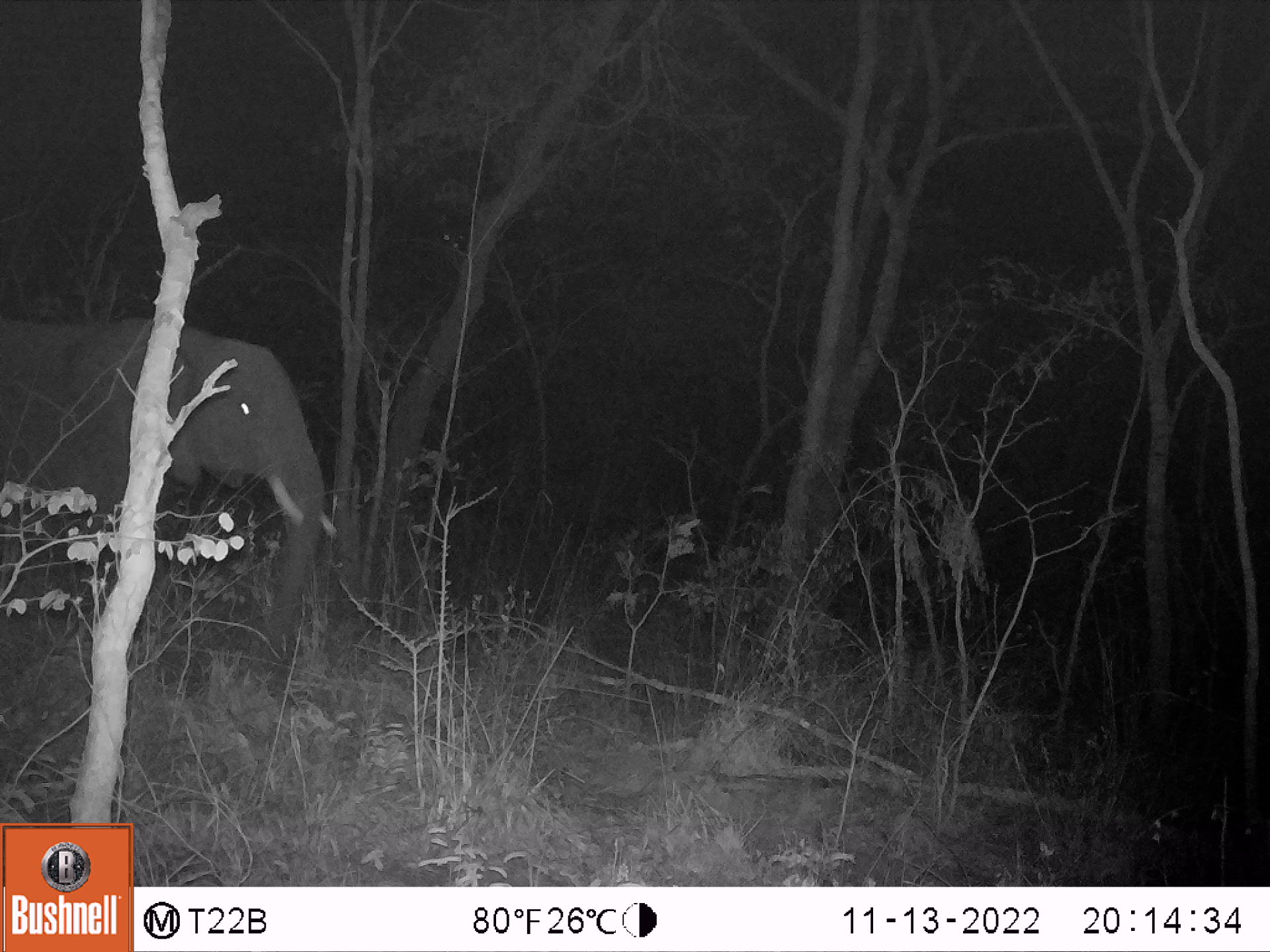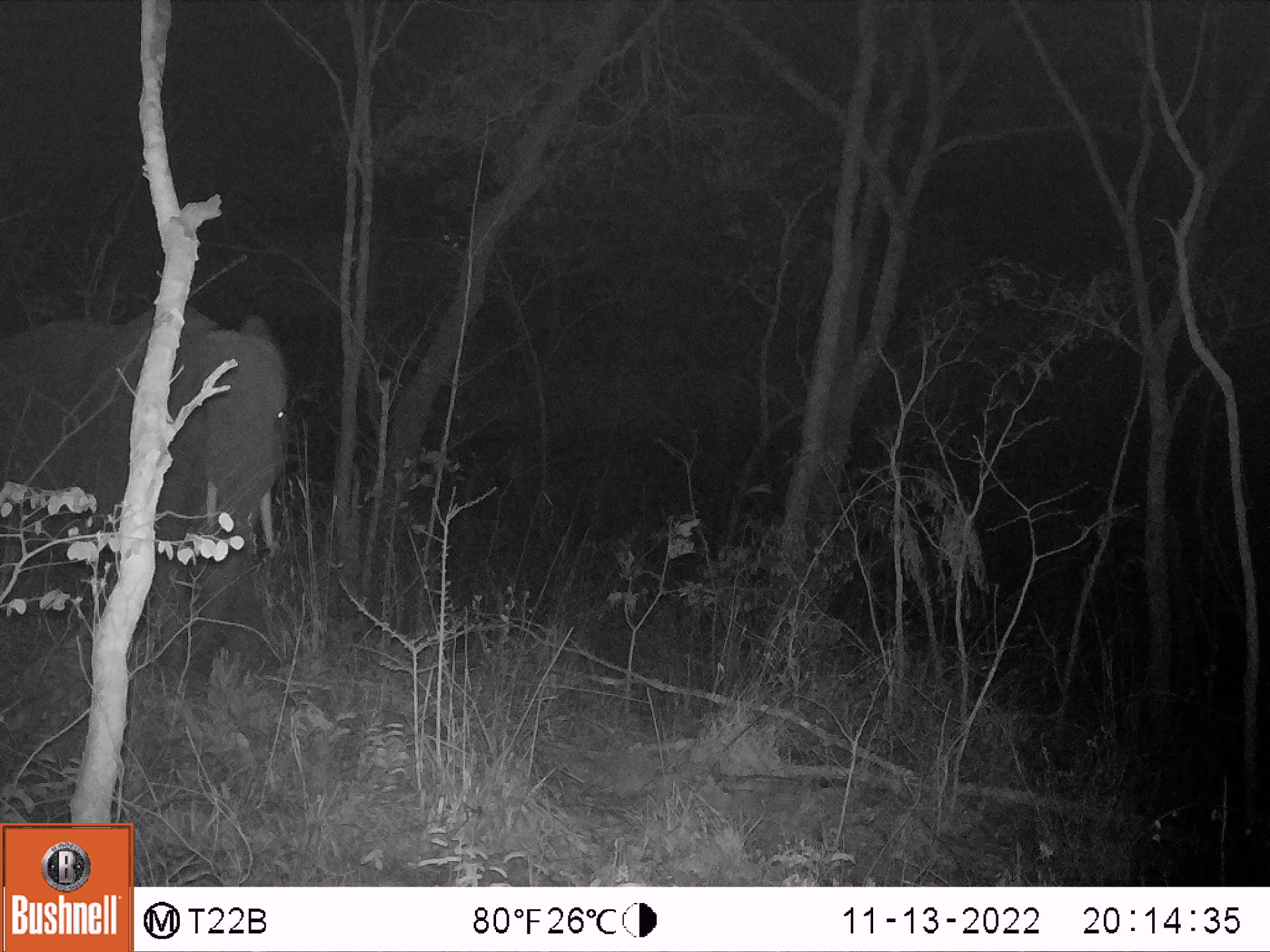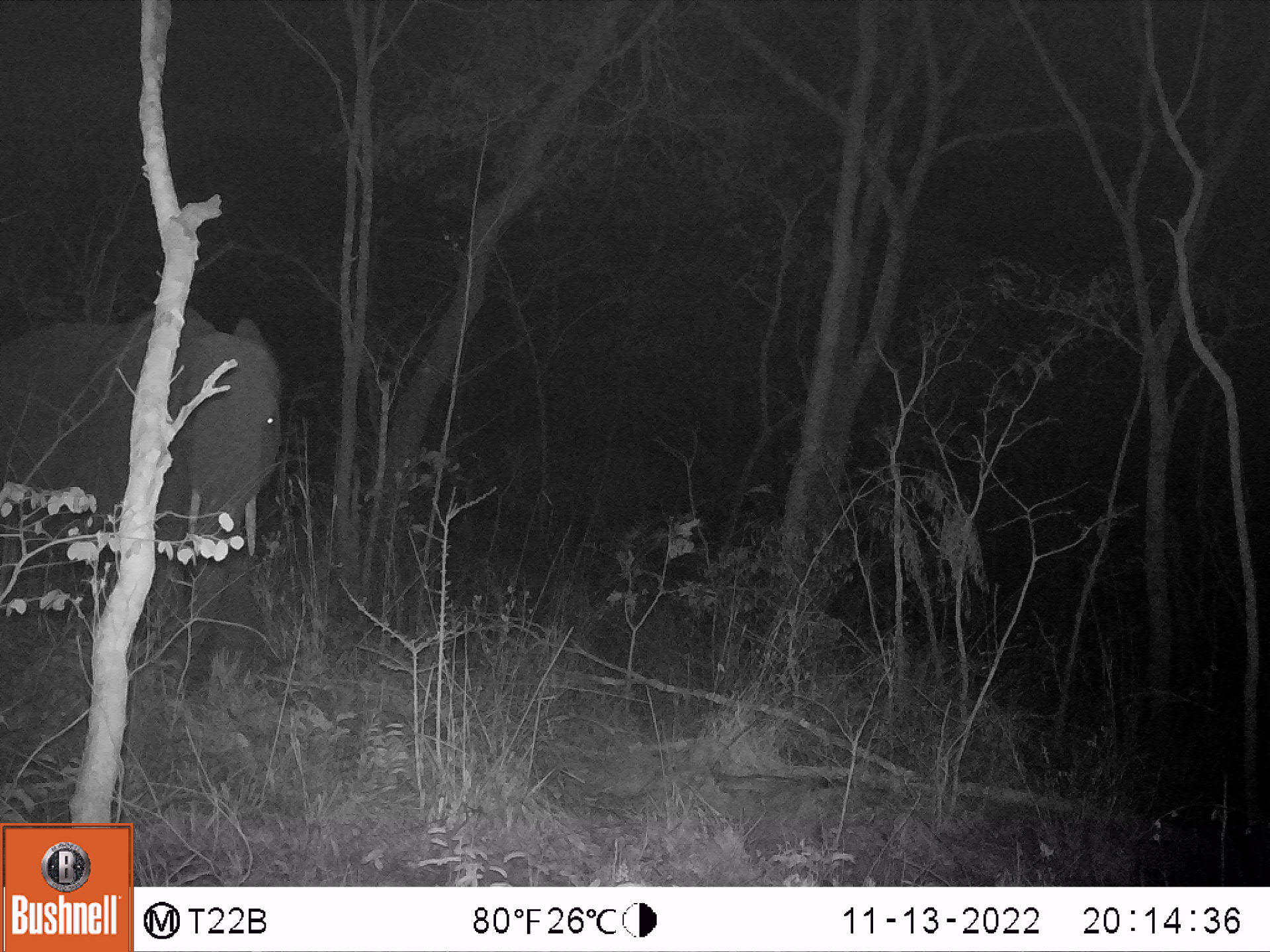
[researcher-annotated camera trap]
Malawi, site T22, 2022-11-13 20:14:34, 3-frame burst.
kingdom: Animalia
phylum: Chordata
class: Mammalia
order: Proboscidea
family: Elephantidae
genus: Loxodonta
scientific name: Loxodonta africana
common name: african savanna elephant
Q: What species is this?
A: African savanna elephant (Loxodonta africana).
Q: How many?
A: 1.